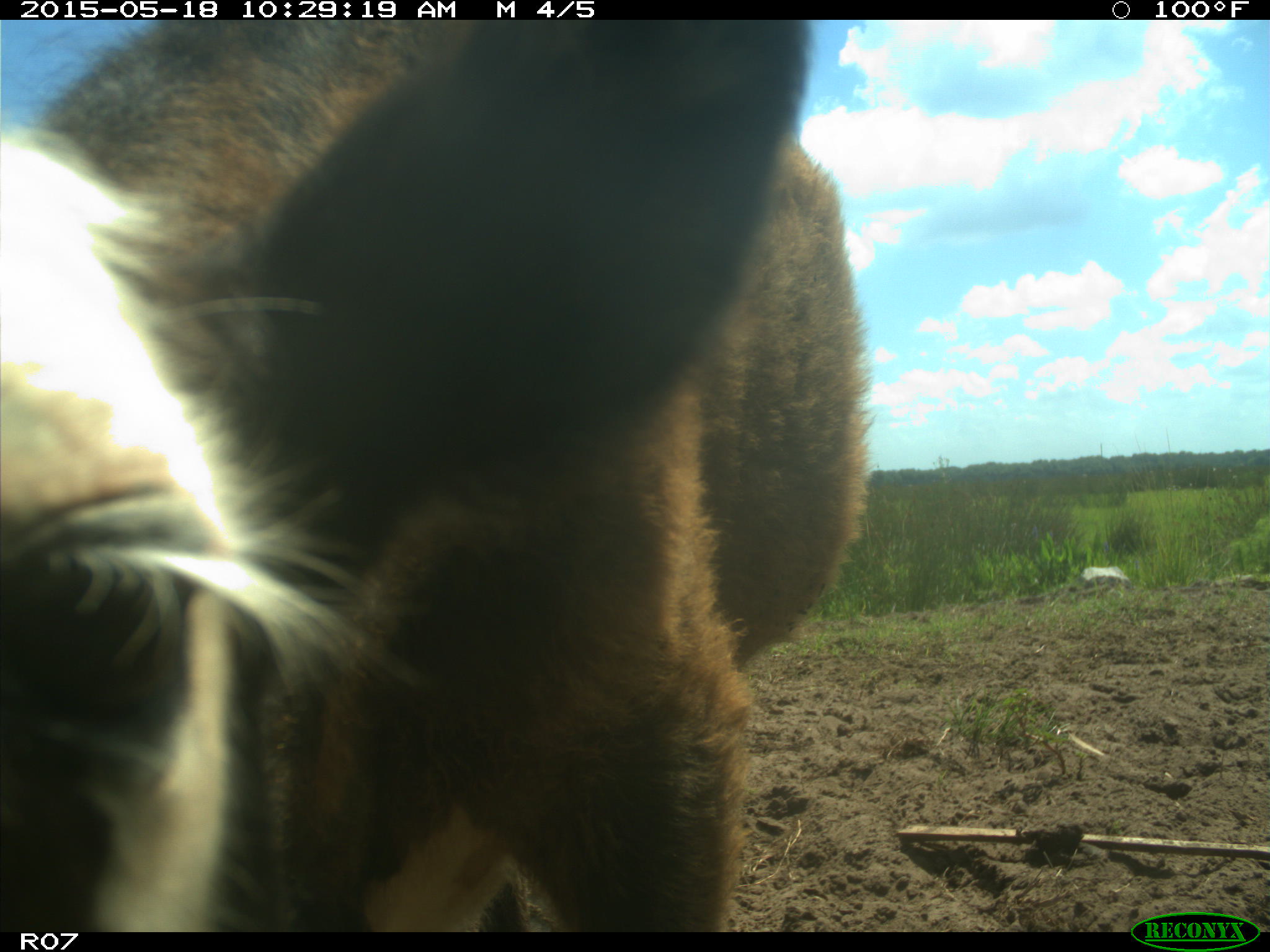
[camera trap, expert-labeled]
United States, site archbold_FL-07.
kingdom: Animalia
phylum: Chordata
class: Mammalia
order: Artiodactyla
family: Bovidae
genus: Bos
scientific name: Bos taurus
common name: domestic cow